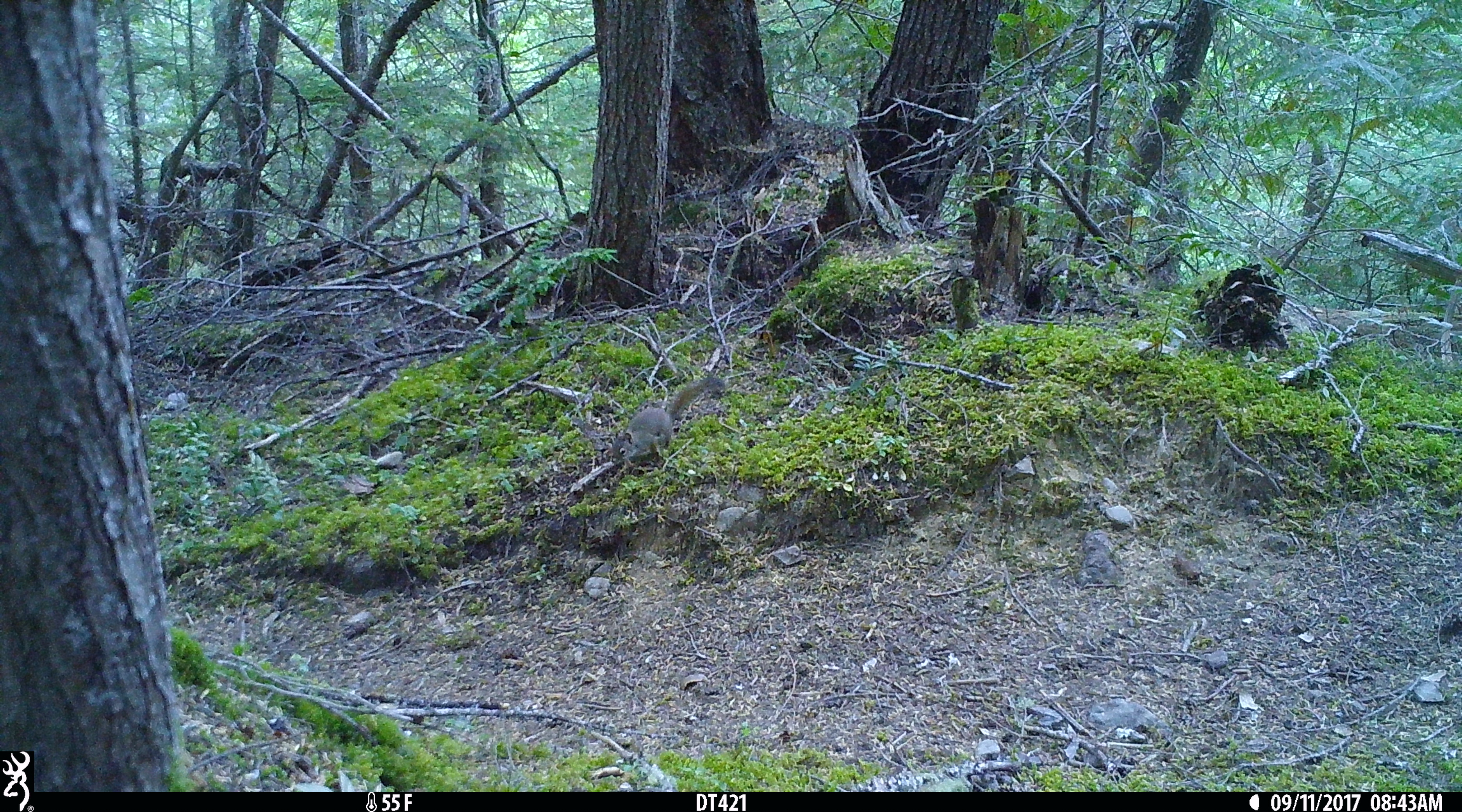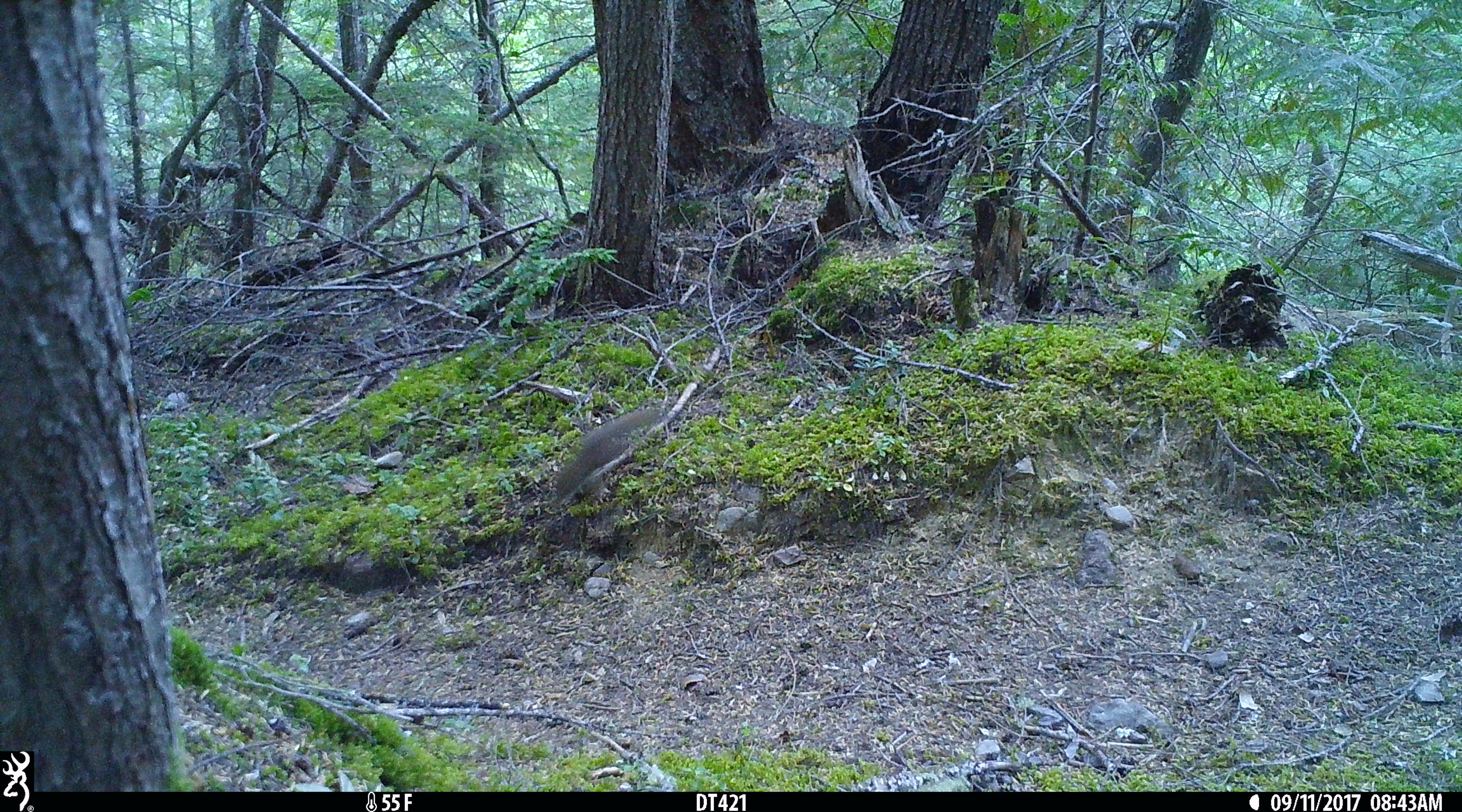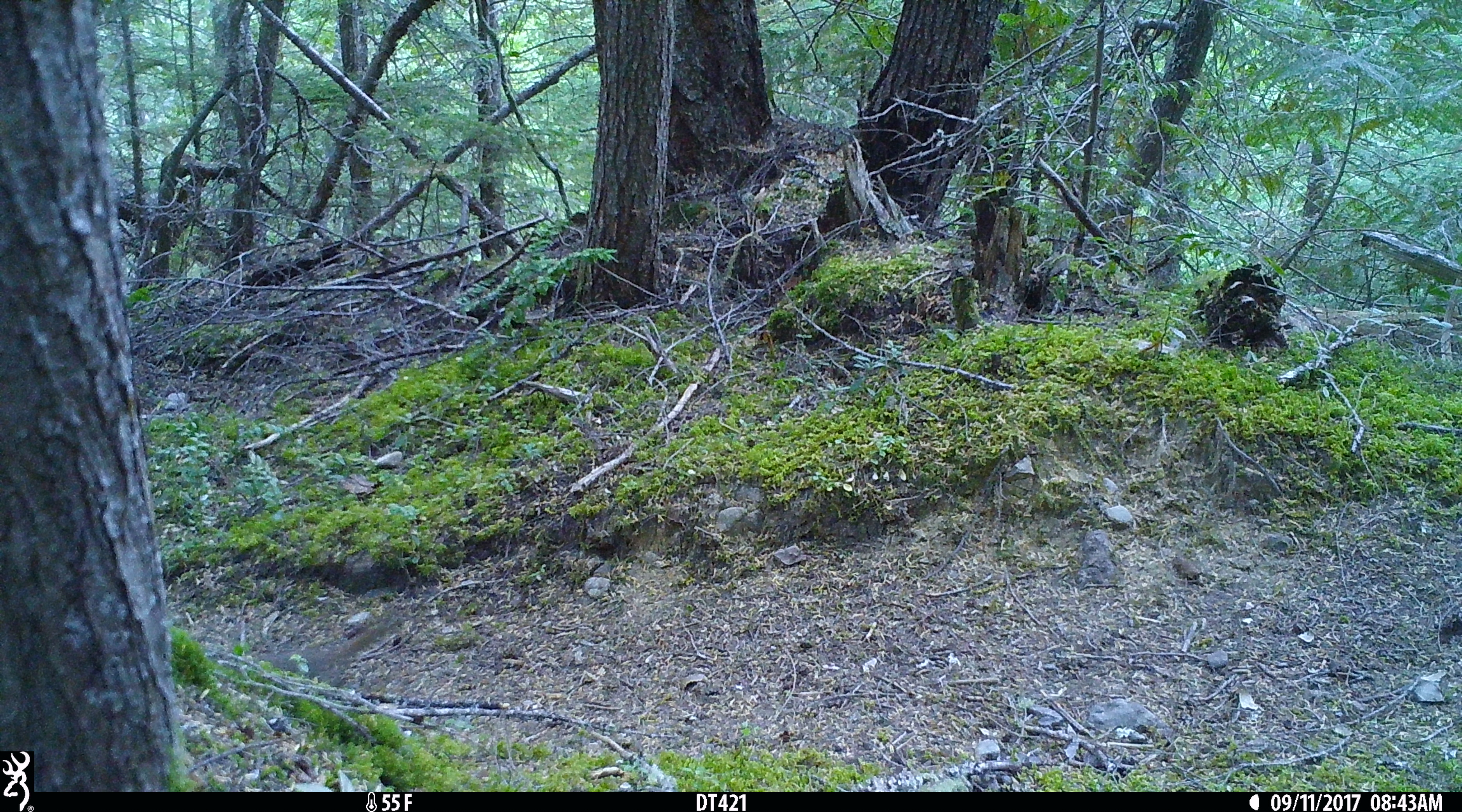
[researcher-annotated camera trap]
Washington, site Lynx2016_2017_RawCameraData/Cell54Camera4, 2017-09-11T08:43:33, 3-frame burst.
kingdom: Animalia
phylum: Chordata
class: Mammalia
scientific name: Mammalia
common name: small mammal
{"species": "small mammal (Mammalia)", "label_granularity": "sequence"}